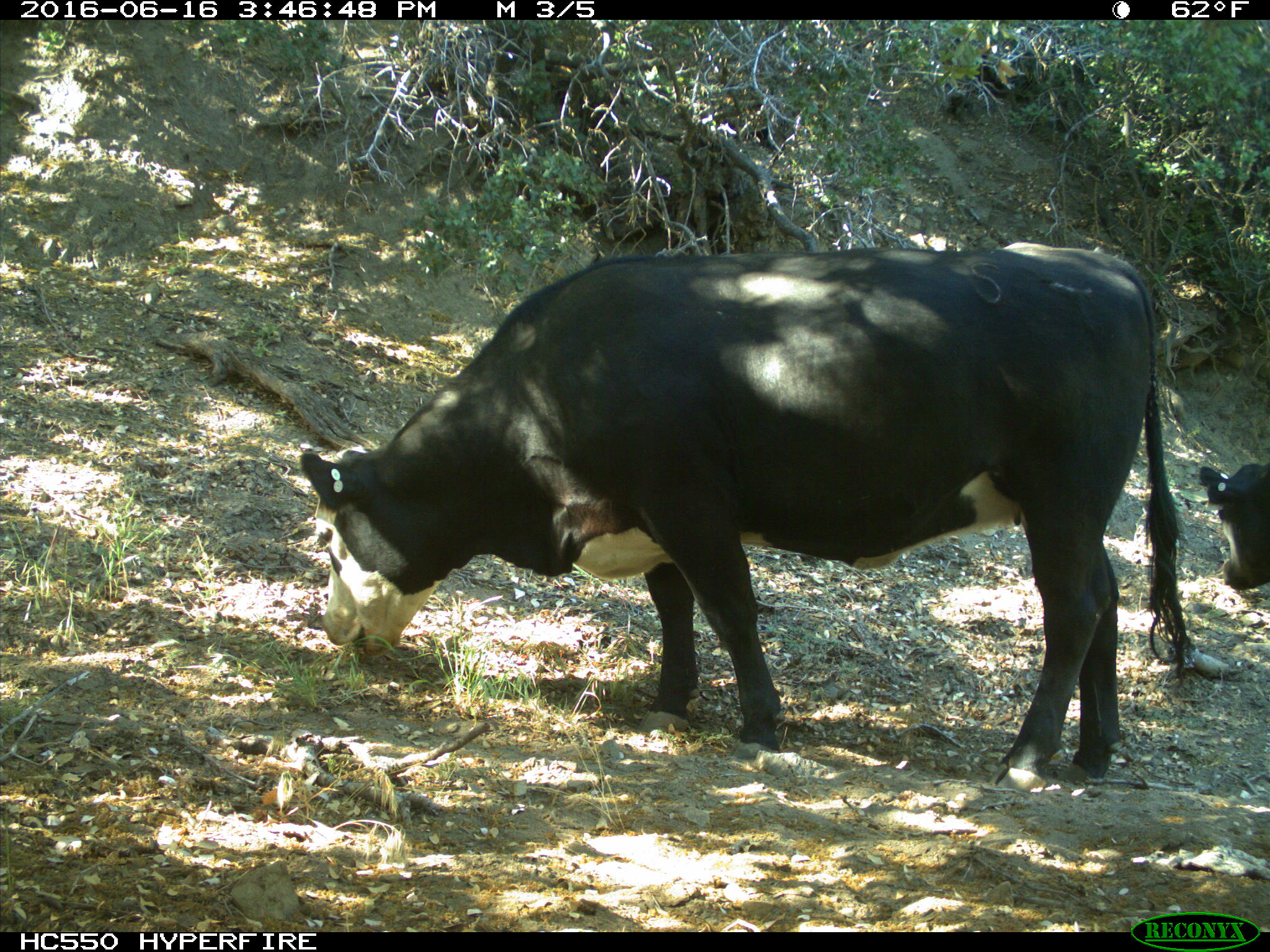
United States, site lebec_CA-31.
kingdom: Animalia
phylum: Chordata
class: Mammalia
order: Artiodactyla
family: Bovidae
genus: Bos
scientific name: Bos taurus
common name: domestic cow